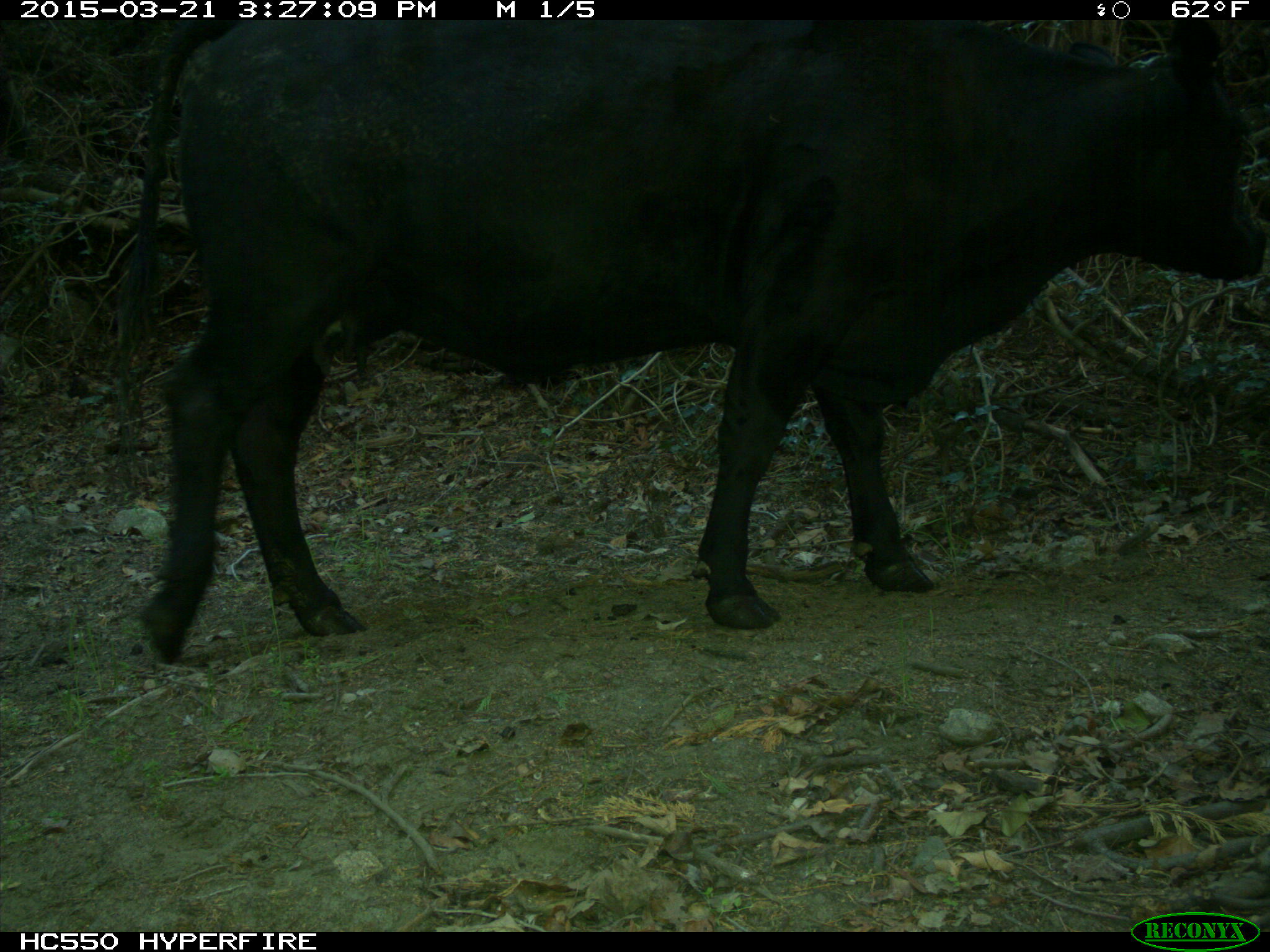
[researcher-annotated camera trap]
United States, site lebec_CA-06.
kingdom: Animalia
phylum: Chordata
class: Mammalia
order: Artiodactyla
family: Bovidae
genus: Bos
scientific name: Bos taurus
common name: domestic cow